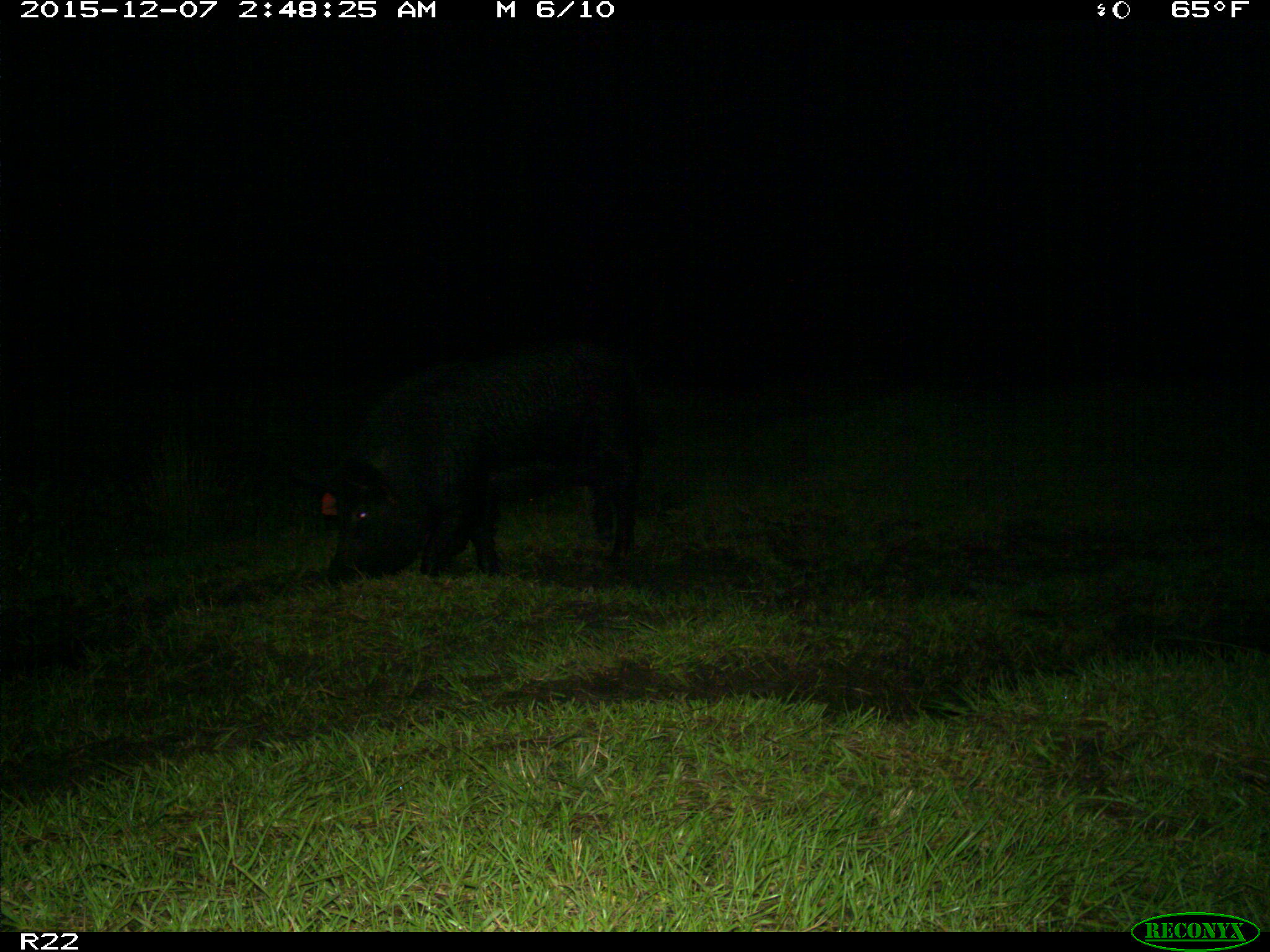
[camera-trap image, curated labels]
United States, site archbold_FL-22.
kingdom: Animalia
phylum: Chordata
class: Mammalia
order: Artiodactyla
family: Suidae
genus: Sus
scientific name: Sus scrofa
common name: wild boar